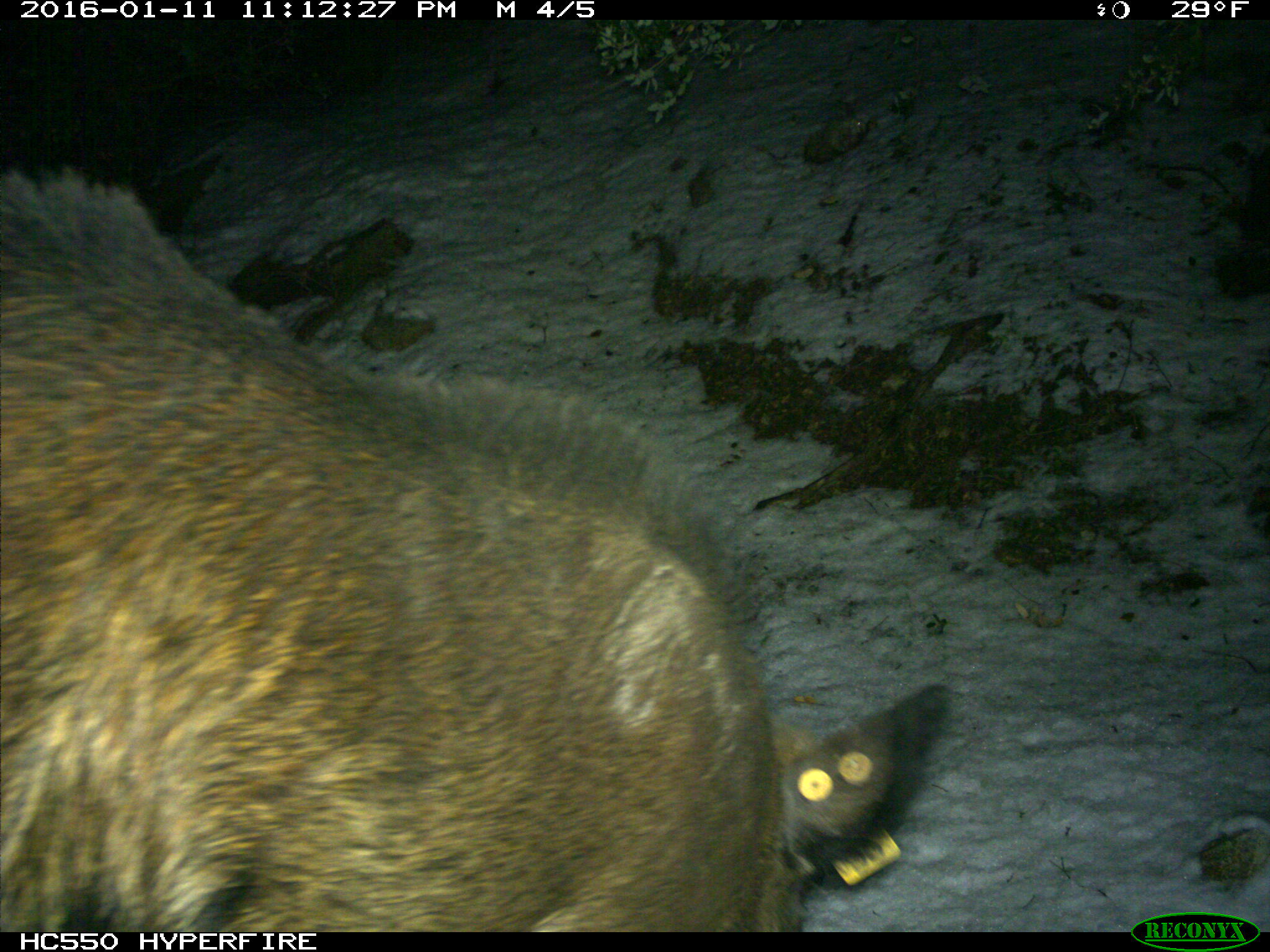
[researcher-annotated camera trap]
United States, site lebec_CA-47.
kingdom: Animalia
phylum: Chordata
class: Mammalia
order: Artiodactyla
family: Suidae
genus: Sus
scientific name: Sus scrofa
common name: wild boar